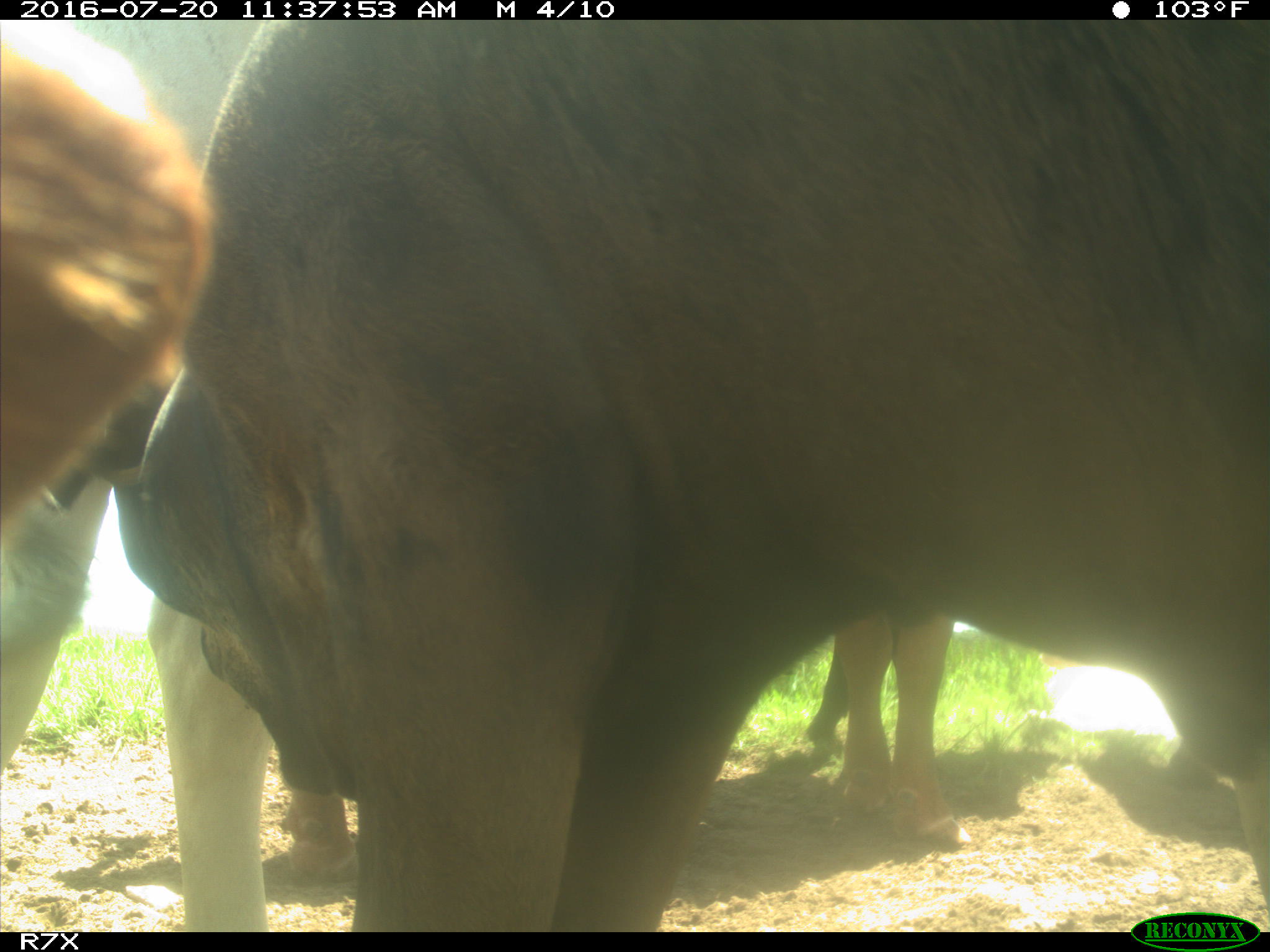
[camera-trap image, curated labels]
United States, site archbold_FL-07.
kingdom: Animalia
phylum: Chordata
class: Mammalia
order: Artiodactyla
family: Bovidae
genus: Bos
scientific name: Bos taurus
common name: domestic cow